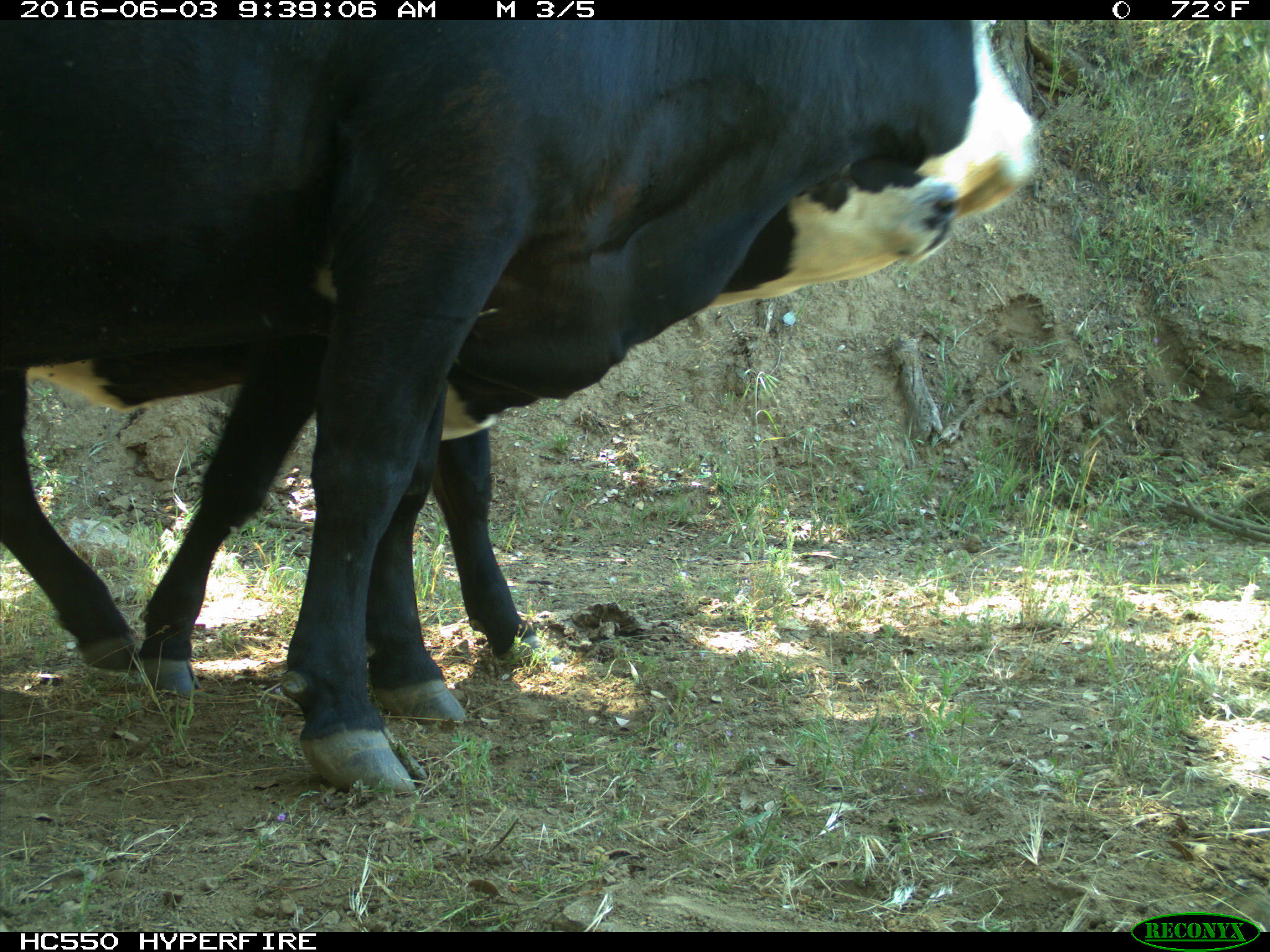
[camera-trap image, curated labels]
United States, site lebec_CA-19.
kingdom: Animalia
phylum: Chordata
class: Mammalia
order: Artiodactyla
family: Bovidae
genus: Bos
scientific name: Bos taurus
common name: domestic cow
Bos taurus (domestic cow).